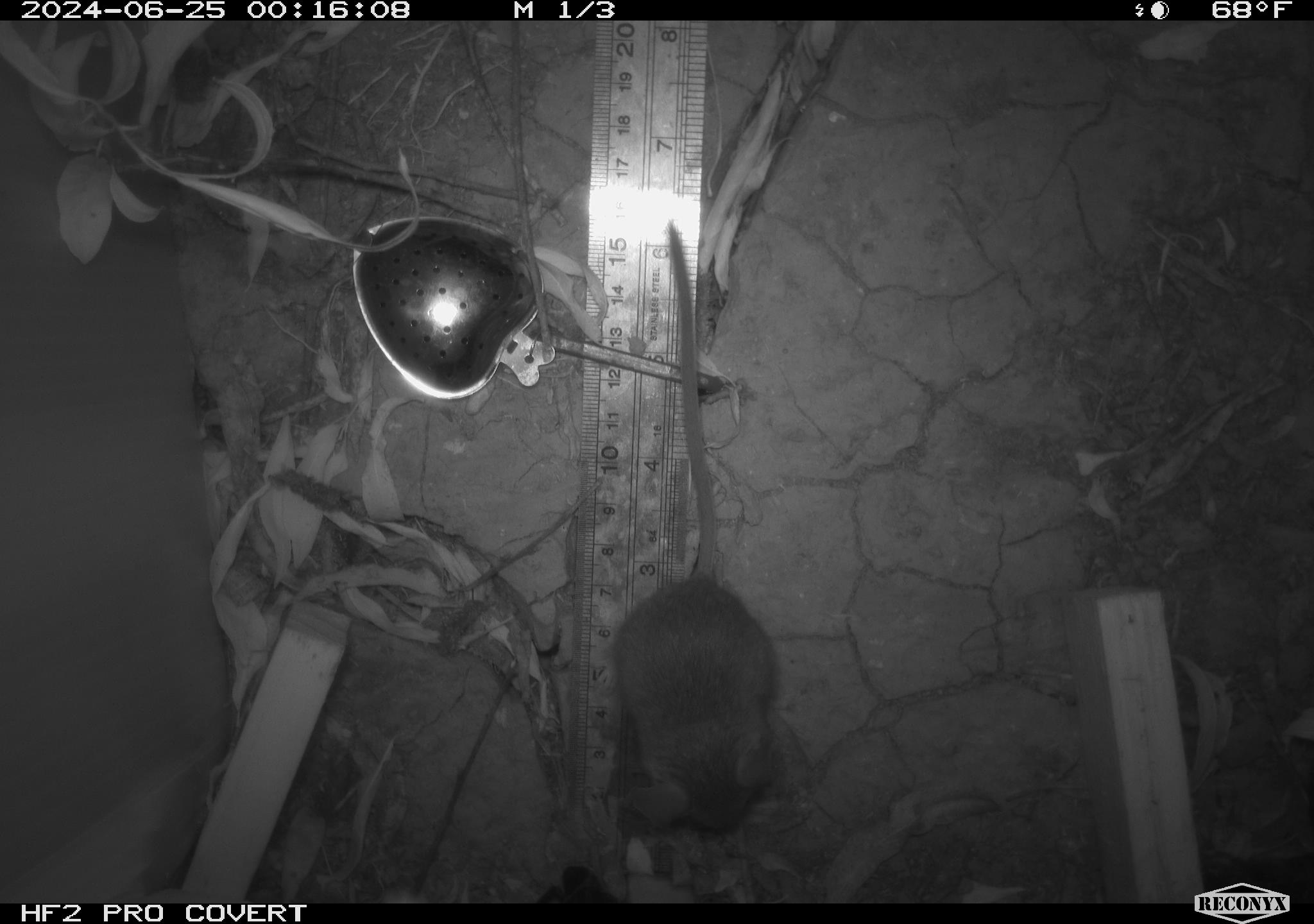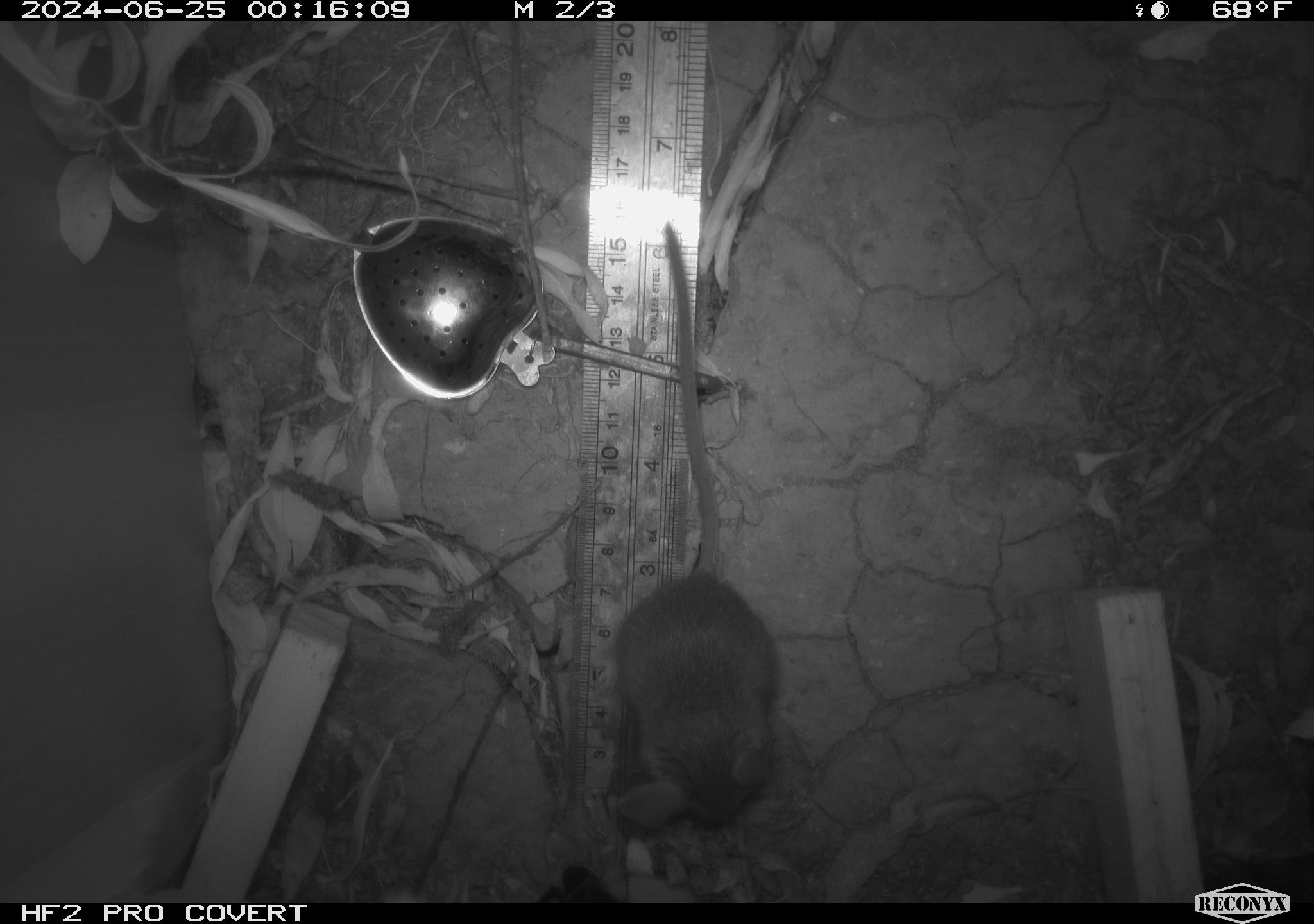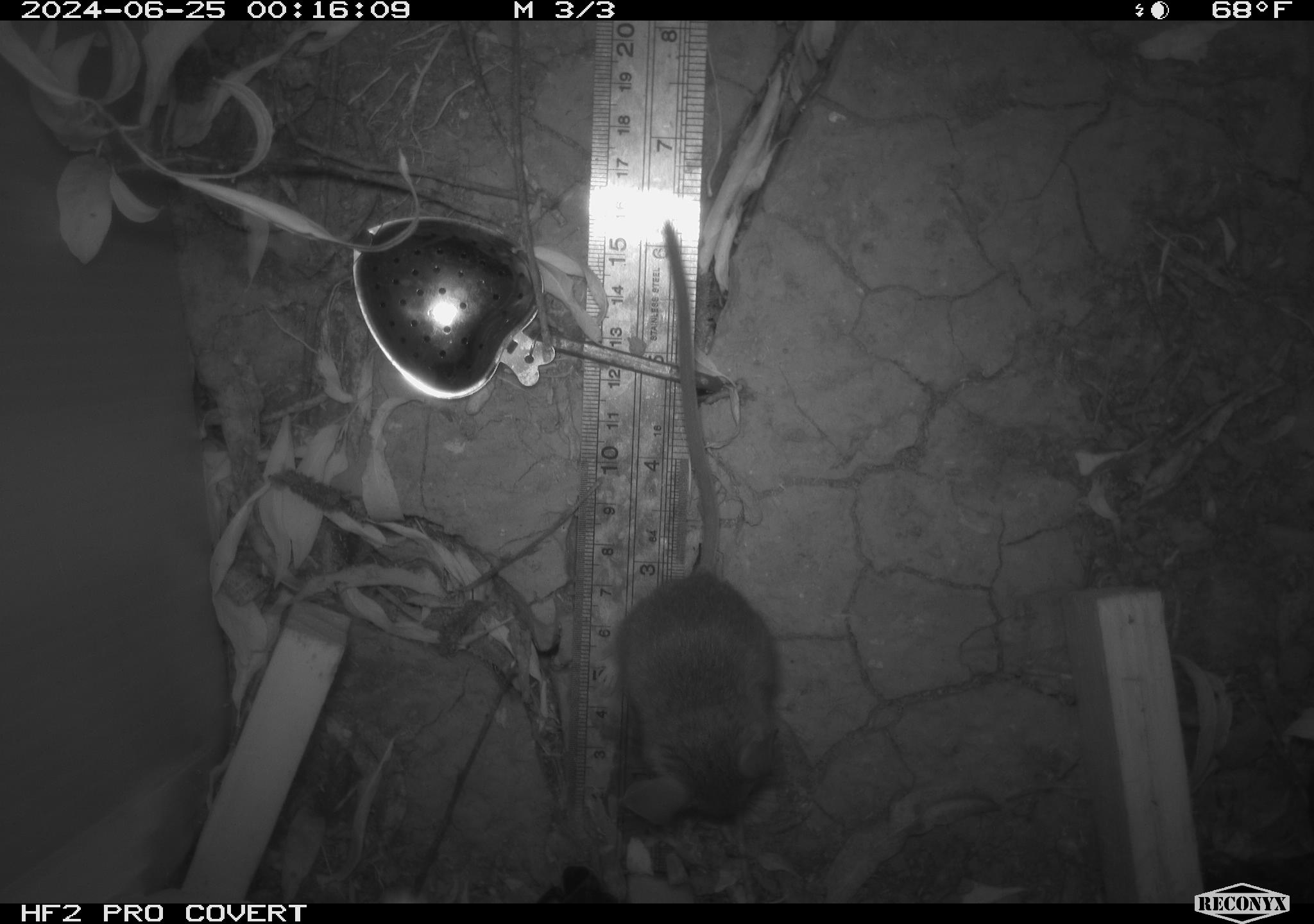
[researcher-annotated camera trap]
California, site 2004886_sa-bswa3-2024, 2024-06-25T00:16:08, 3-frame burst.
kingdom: Animalia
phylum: Chordata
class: Mammalia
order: Rodentia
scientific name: Rodentia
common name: mouse species